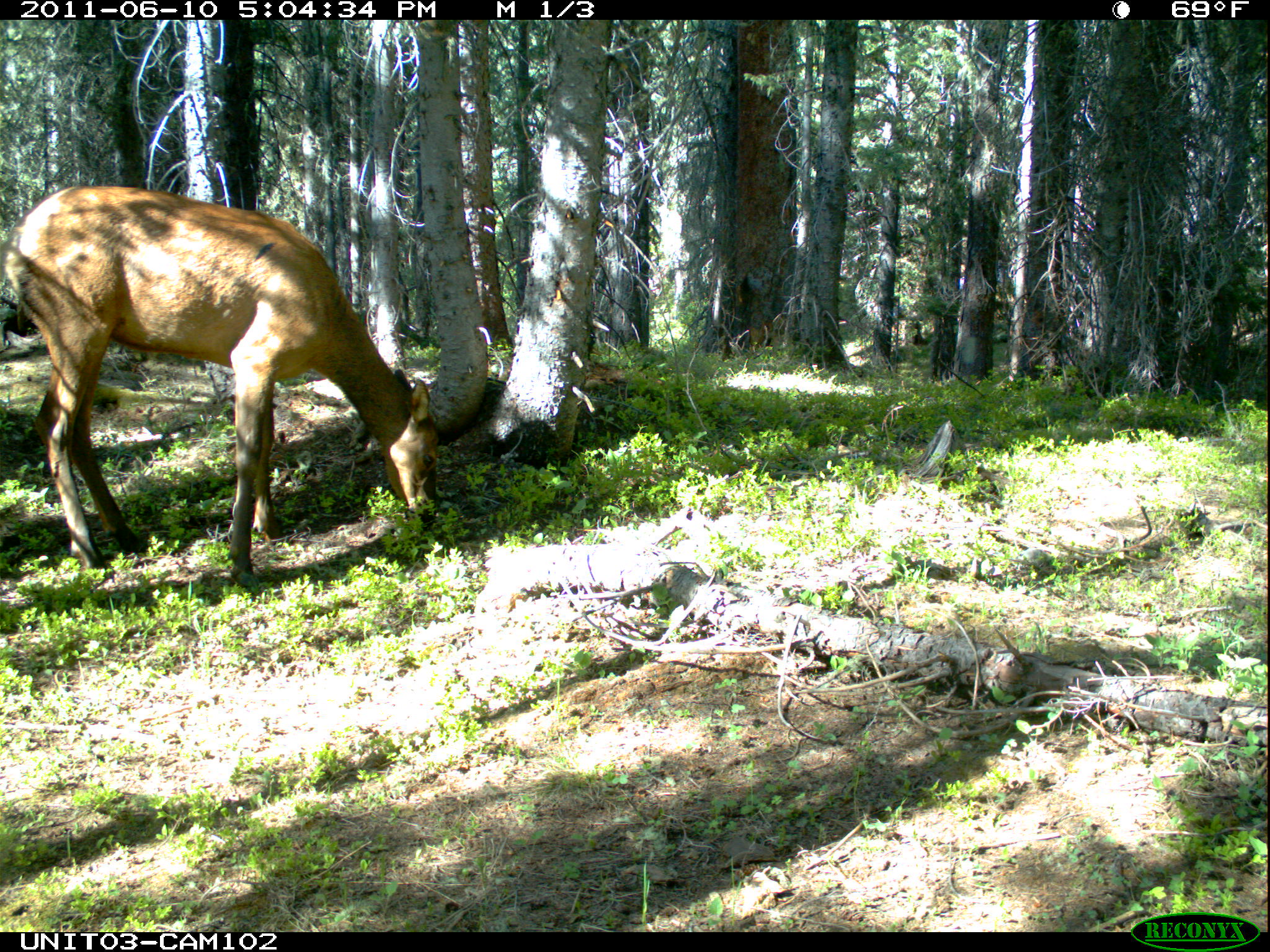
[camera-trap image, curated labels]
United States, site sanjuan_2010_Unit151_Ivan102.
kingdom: Animalia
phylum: Chordata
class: Mammalia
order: Artiodactyla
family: Cervidae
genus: Cervus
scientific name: Cervus elaphus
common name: red deer